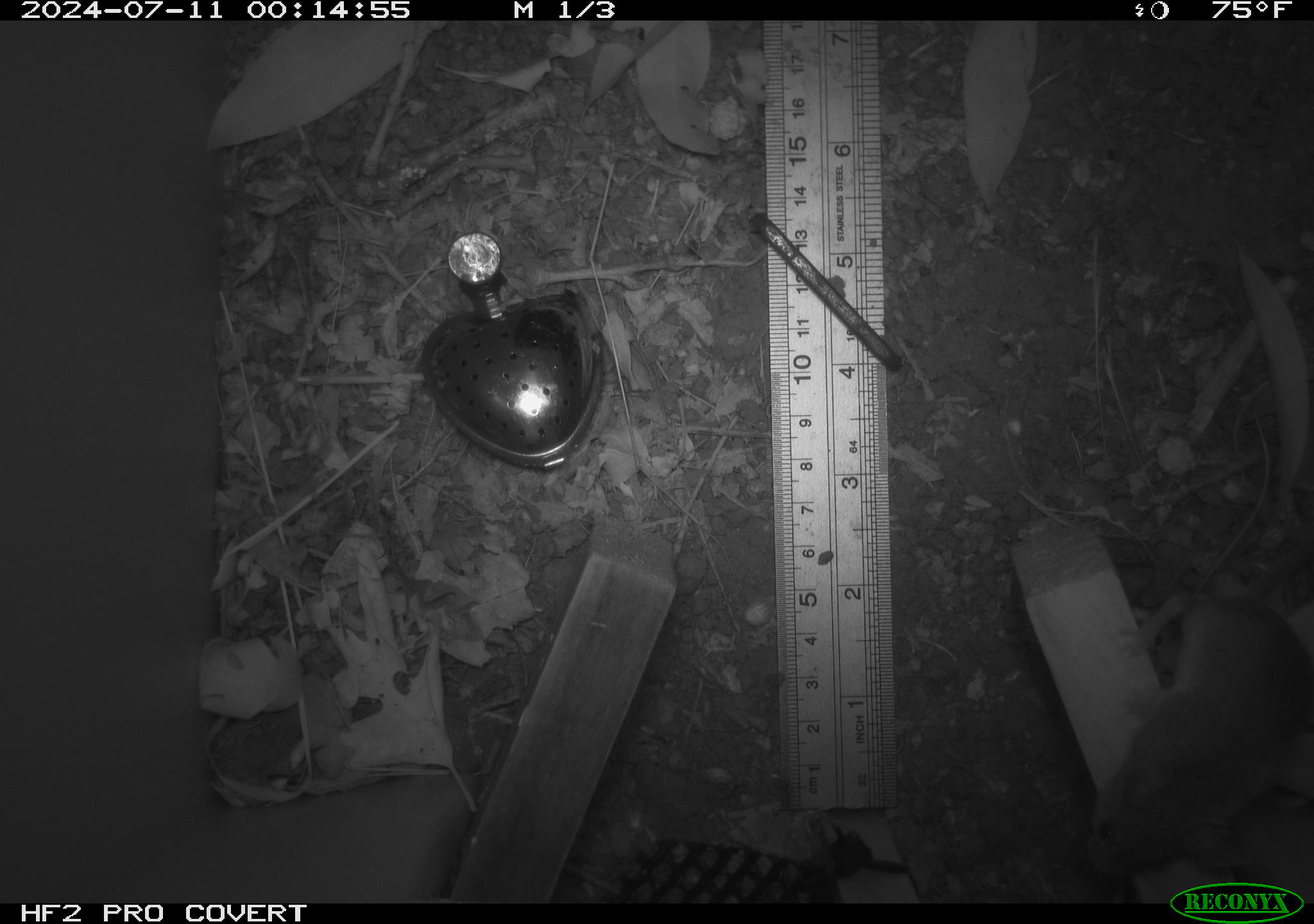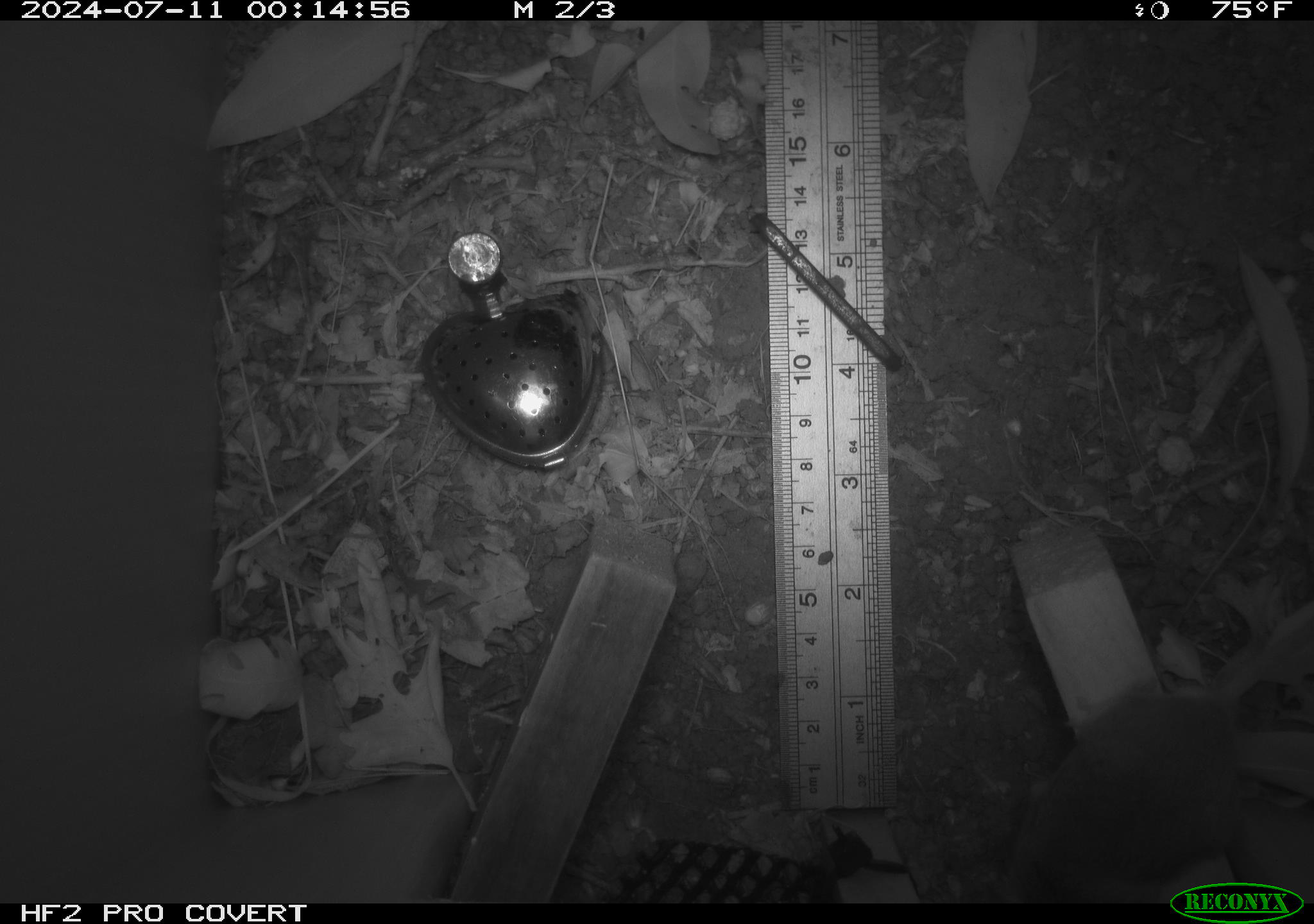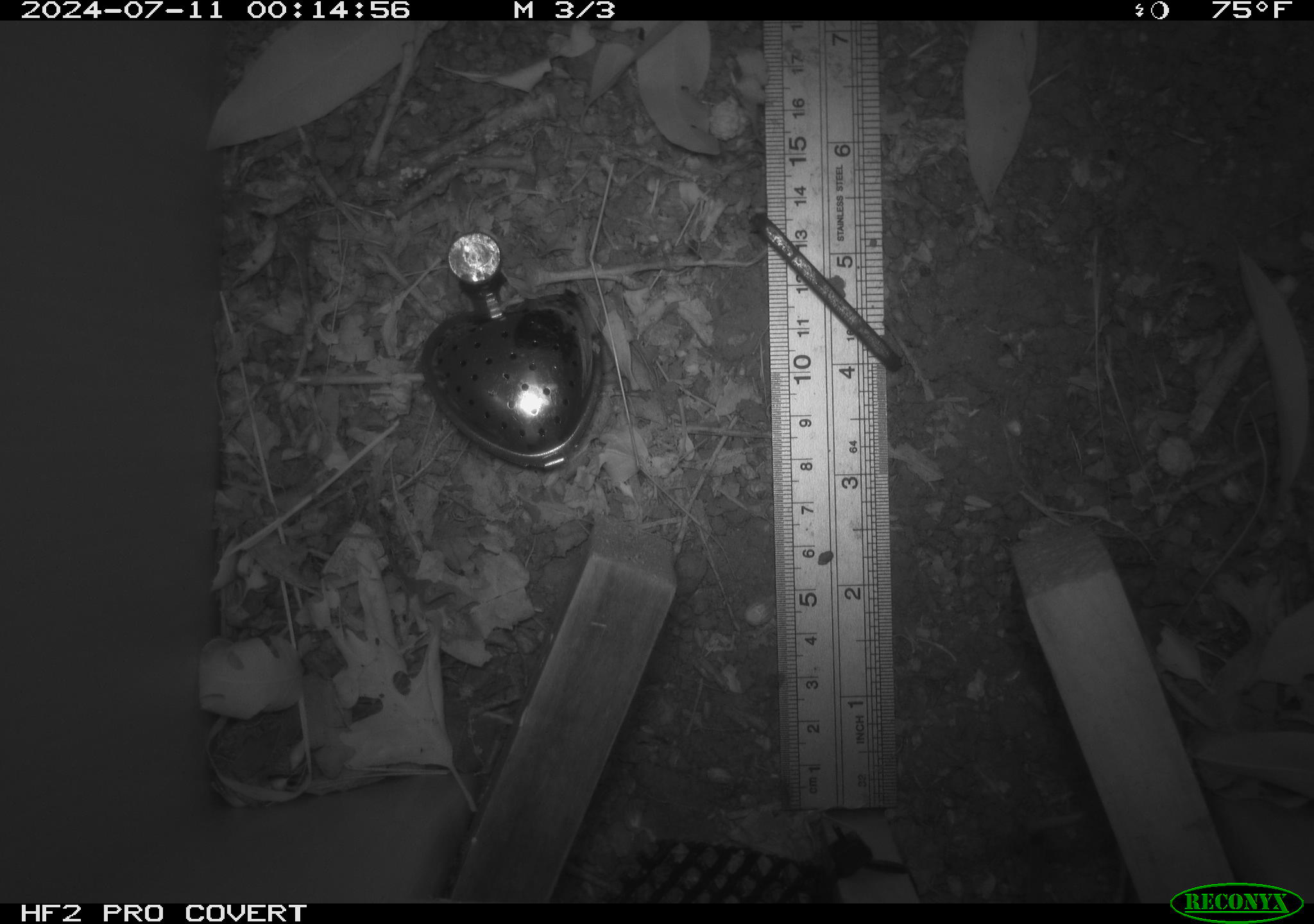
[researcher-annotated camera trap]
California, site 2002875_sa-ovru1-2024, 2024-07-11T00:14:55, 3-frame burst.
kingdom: Animalia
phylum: Chordata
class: Mammalia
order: Rodentia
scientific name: Rodentia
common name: rodent